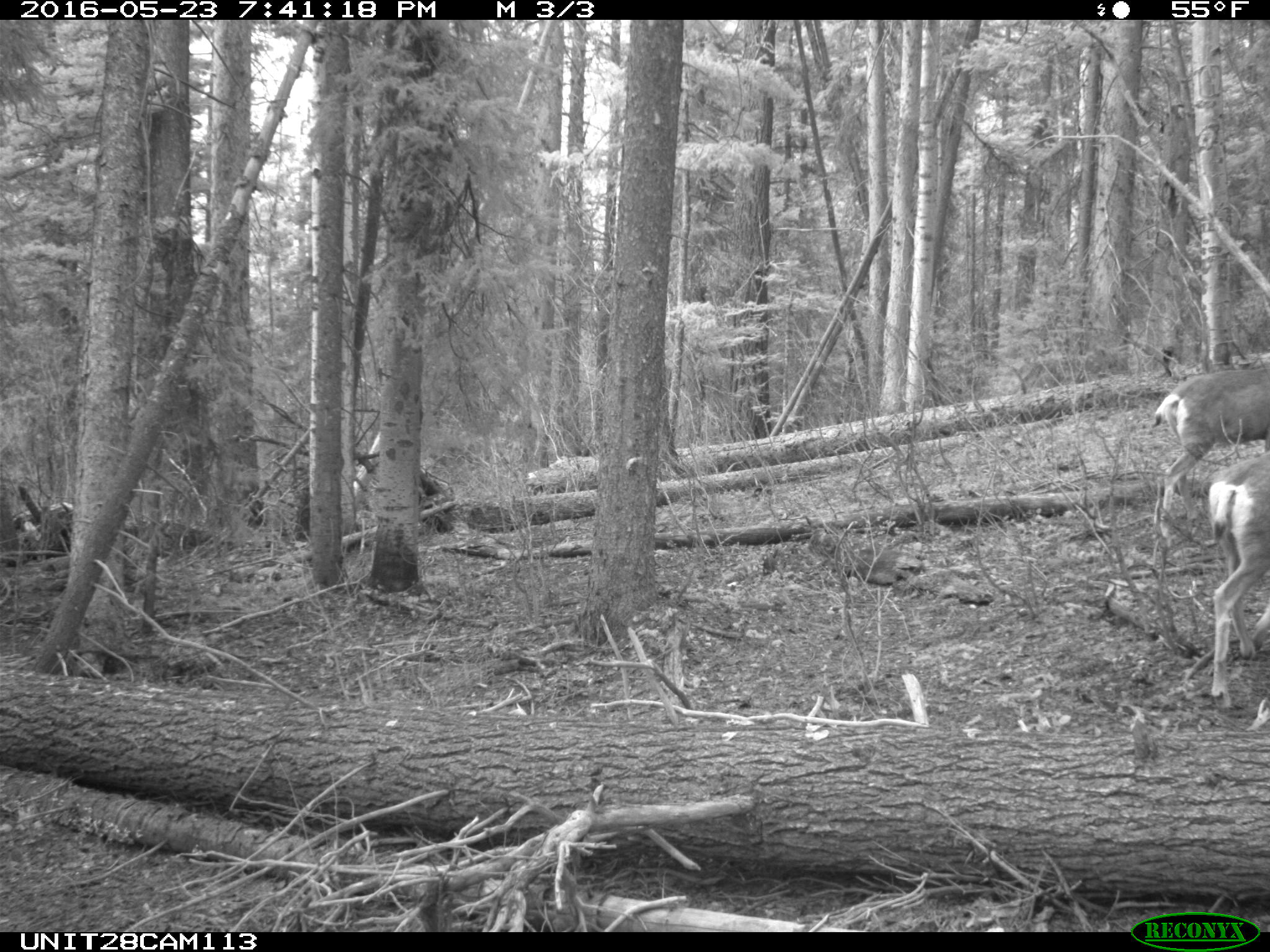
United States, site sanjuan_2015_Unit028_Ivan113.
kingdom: Animalia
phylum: Chordata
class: Mammalia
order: Artiodactyla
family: Cervidae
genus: Odocoileus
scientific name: Odocoileus hemionus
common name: mule deer